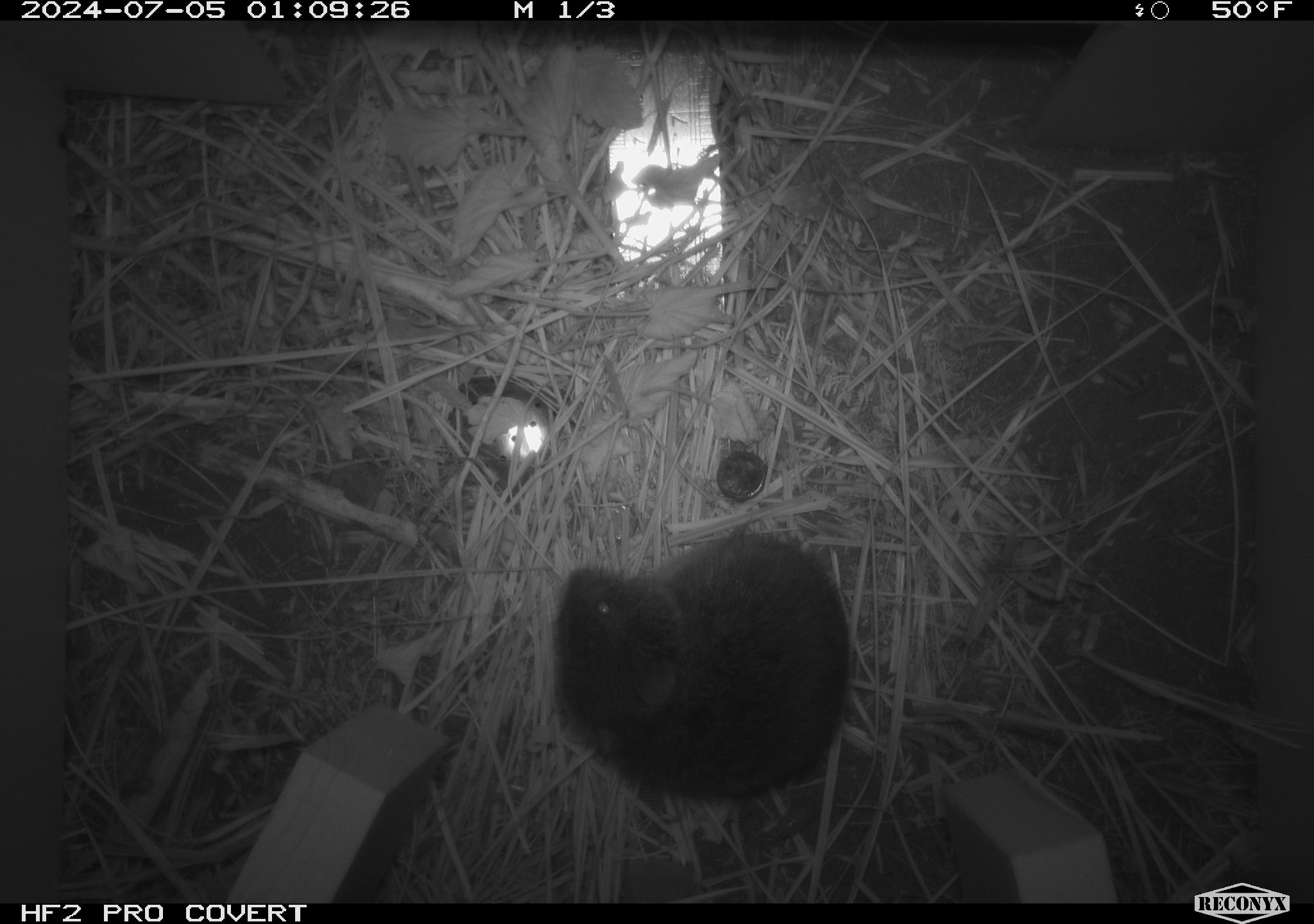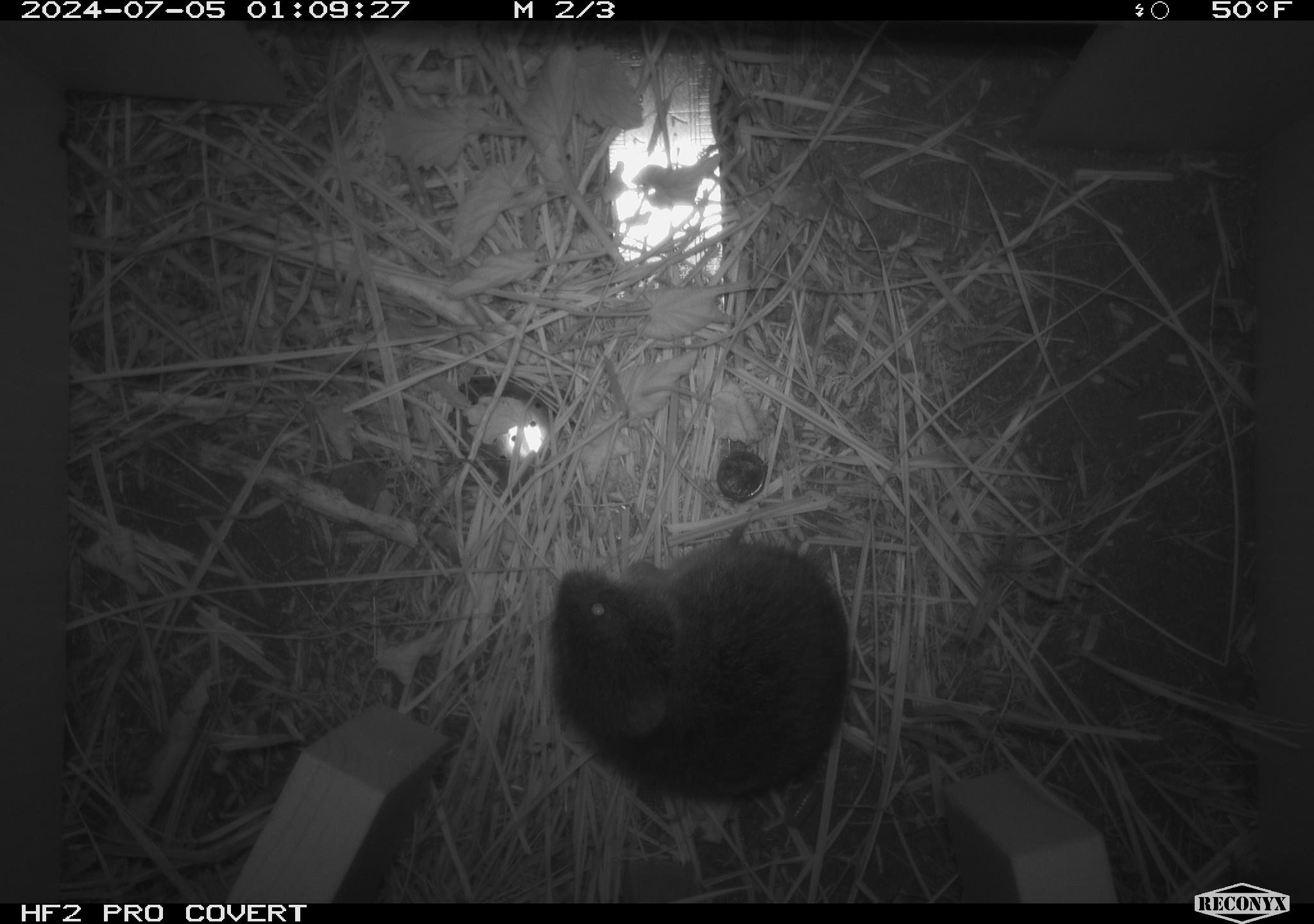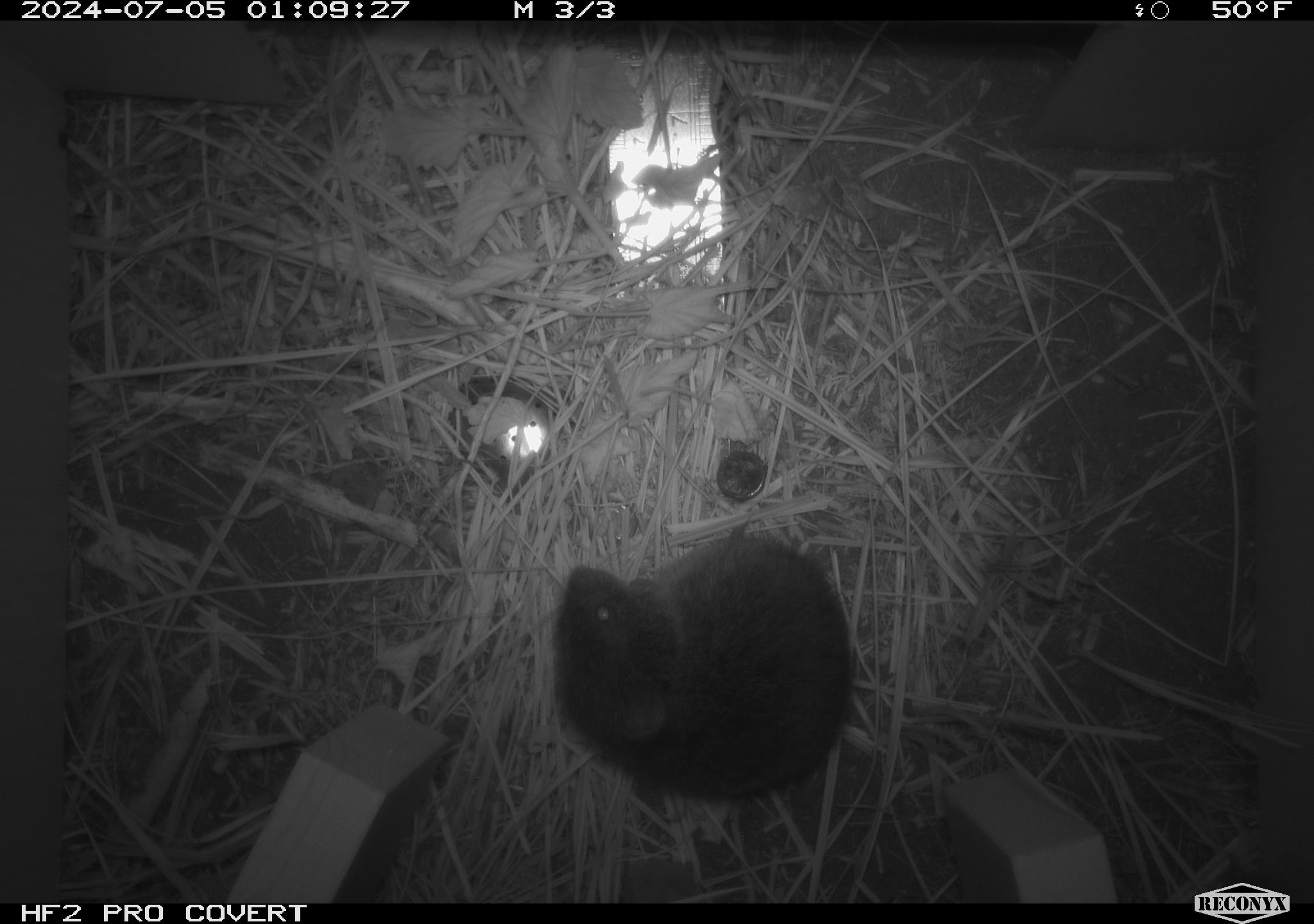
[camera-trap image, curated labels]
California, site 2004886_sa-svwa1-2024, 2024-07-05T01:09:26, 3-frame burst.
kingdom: Animalia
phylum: Chordata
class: Mammalia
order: Rodentia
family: Cricetidae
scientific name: Arvicolinae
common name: voles, lemmings, and muskrats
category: arvicolinae subfamily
Arvicolinae subfamily (voles, lemmings, and muskrats) (Arvicolinae).